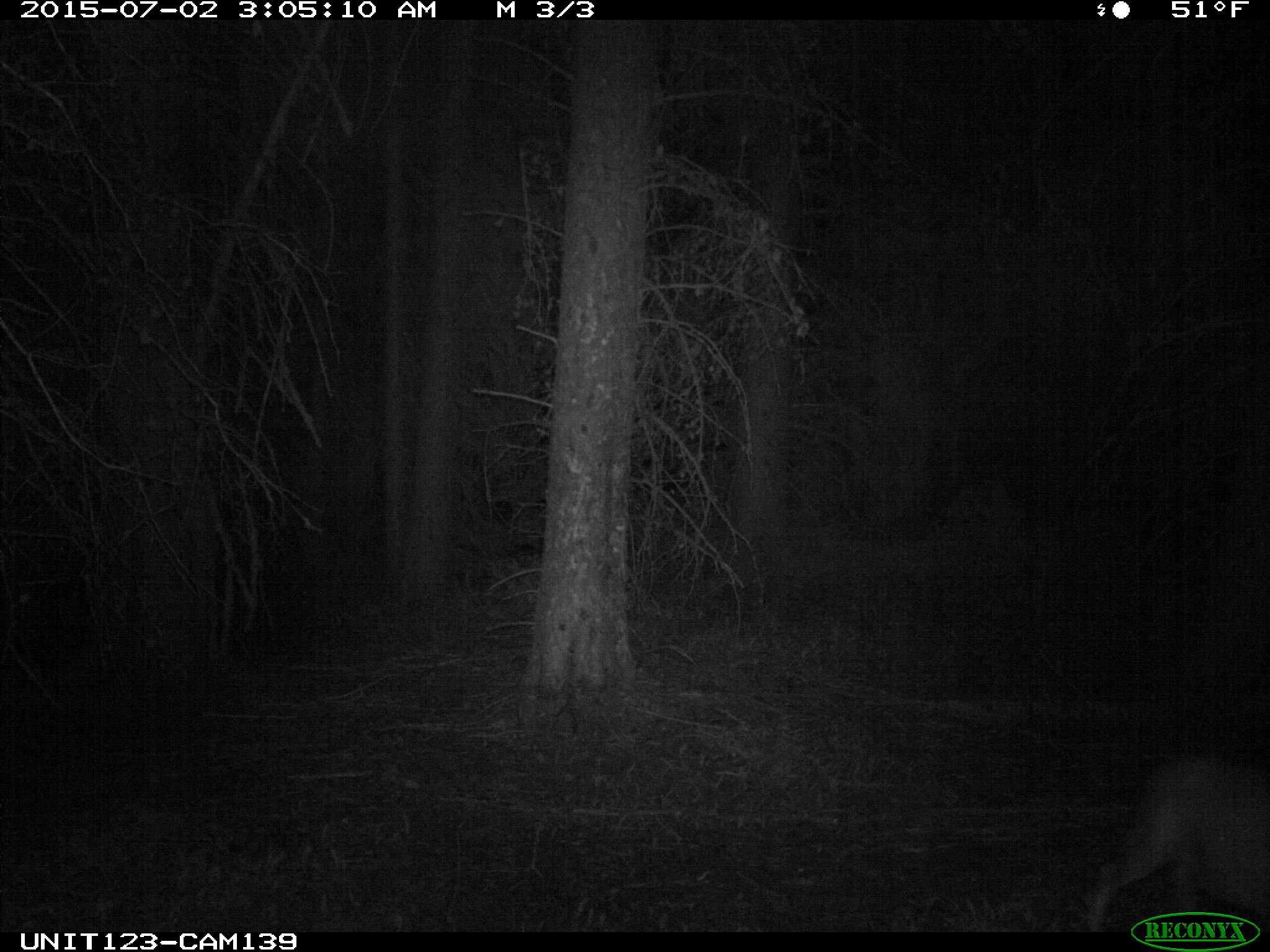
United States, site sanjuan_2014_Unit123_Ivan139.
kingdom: Animalia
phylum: Chordata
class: Mammalia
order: Artiodactyla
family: Cervidae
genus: Odocoileus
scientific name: Odocoileus hemionus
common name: mule deer